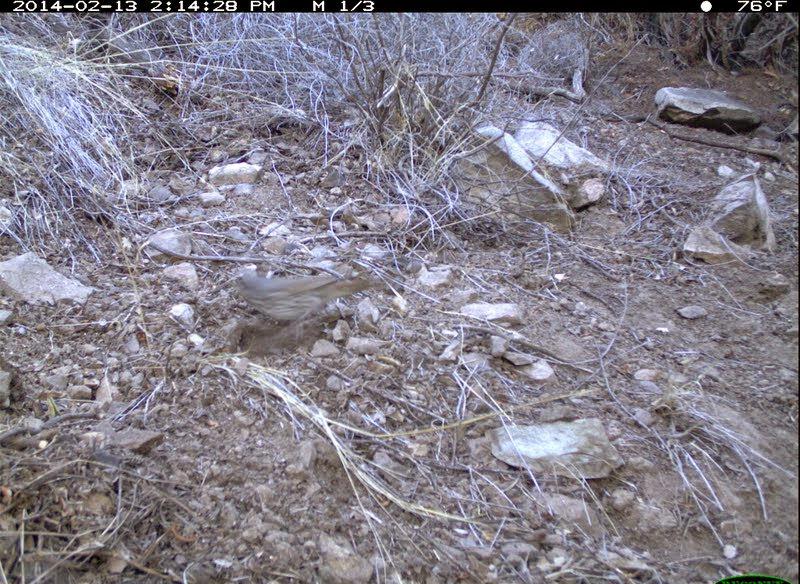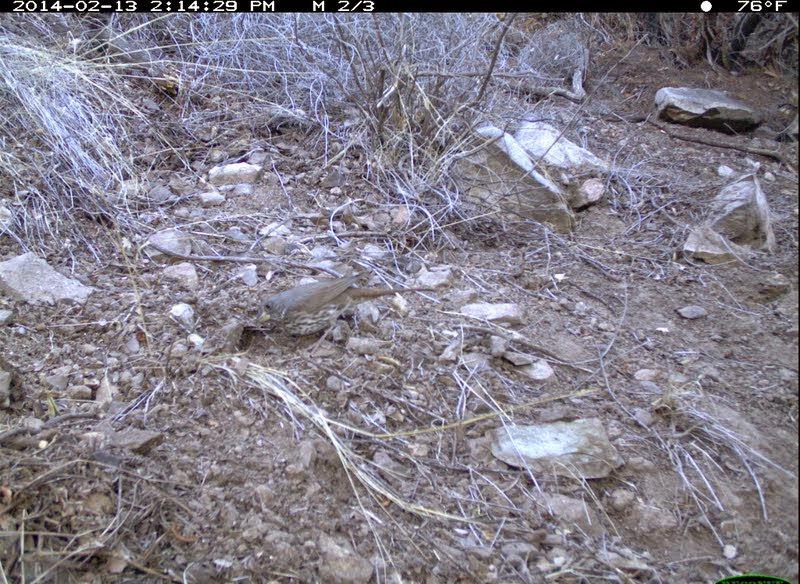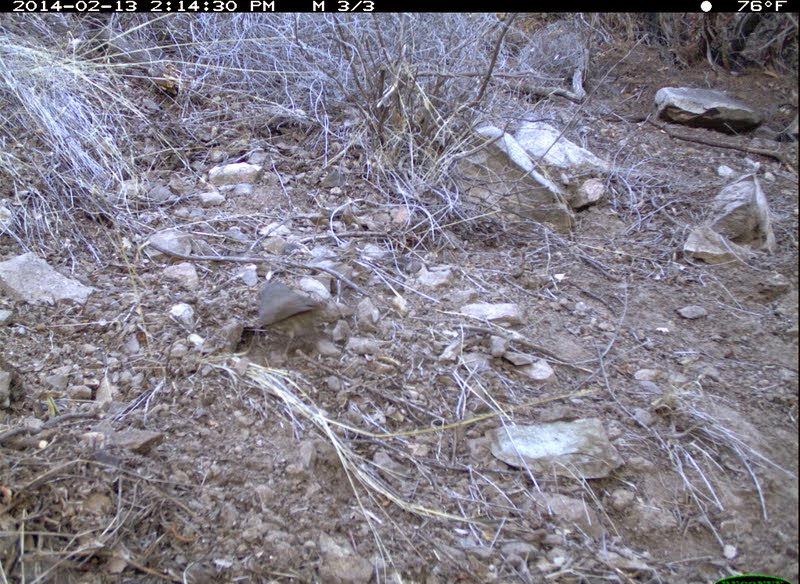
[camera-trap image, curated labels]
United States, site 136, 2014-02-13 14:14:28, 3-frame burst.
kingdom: Animalia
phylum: Chordata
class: Aves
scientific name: Aves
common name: bird